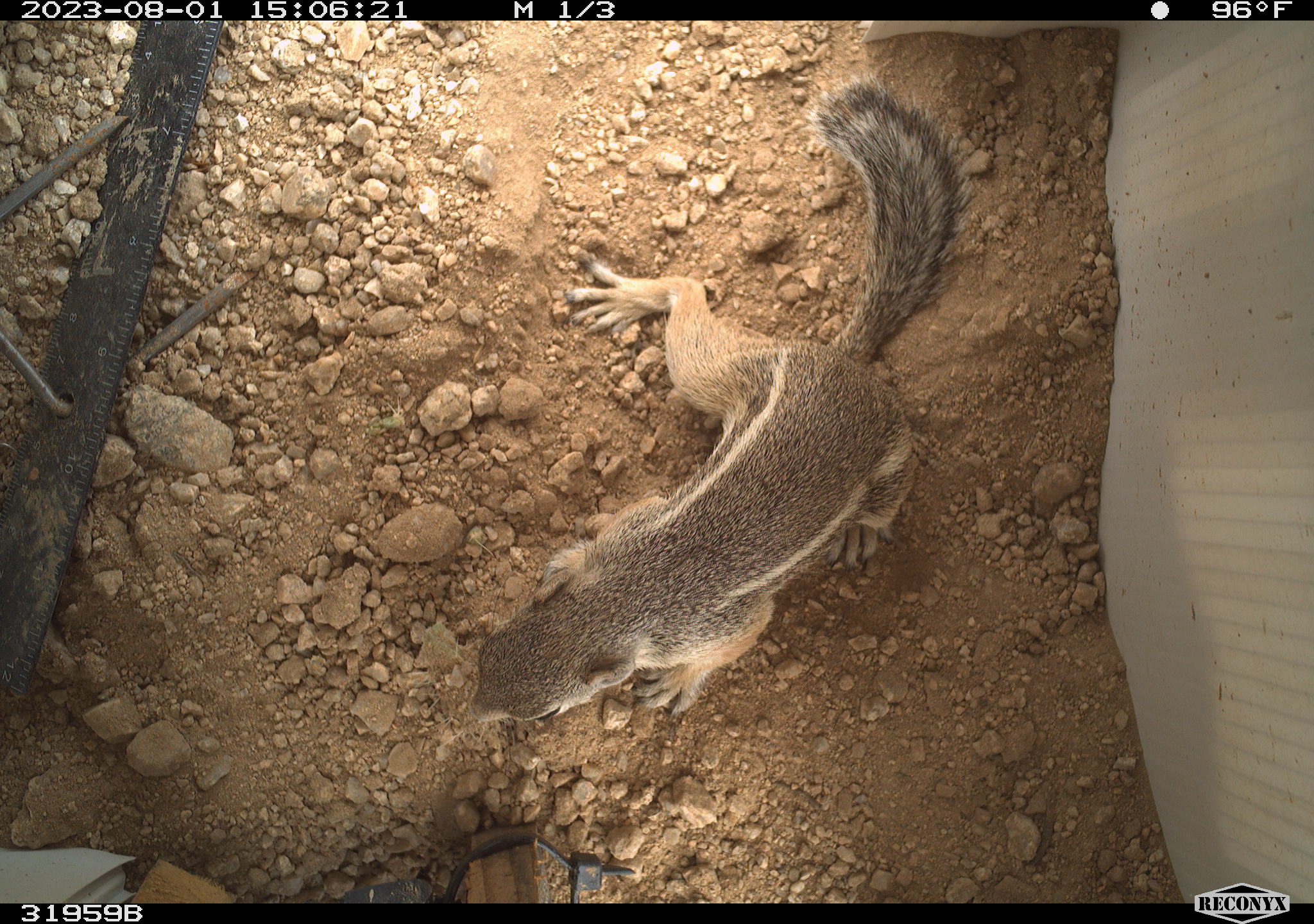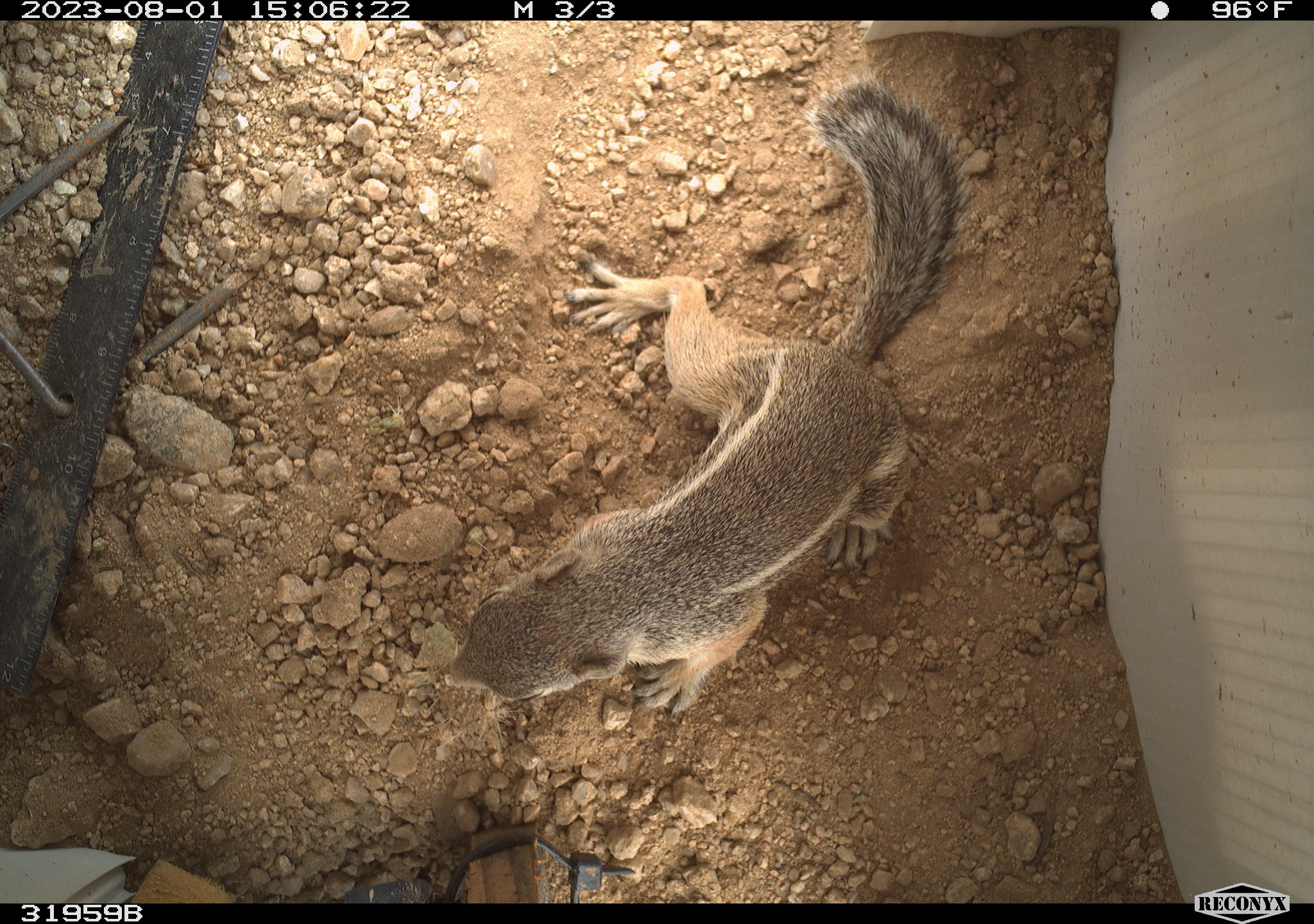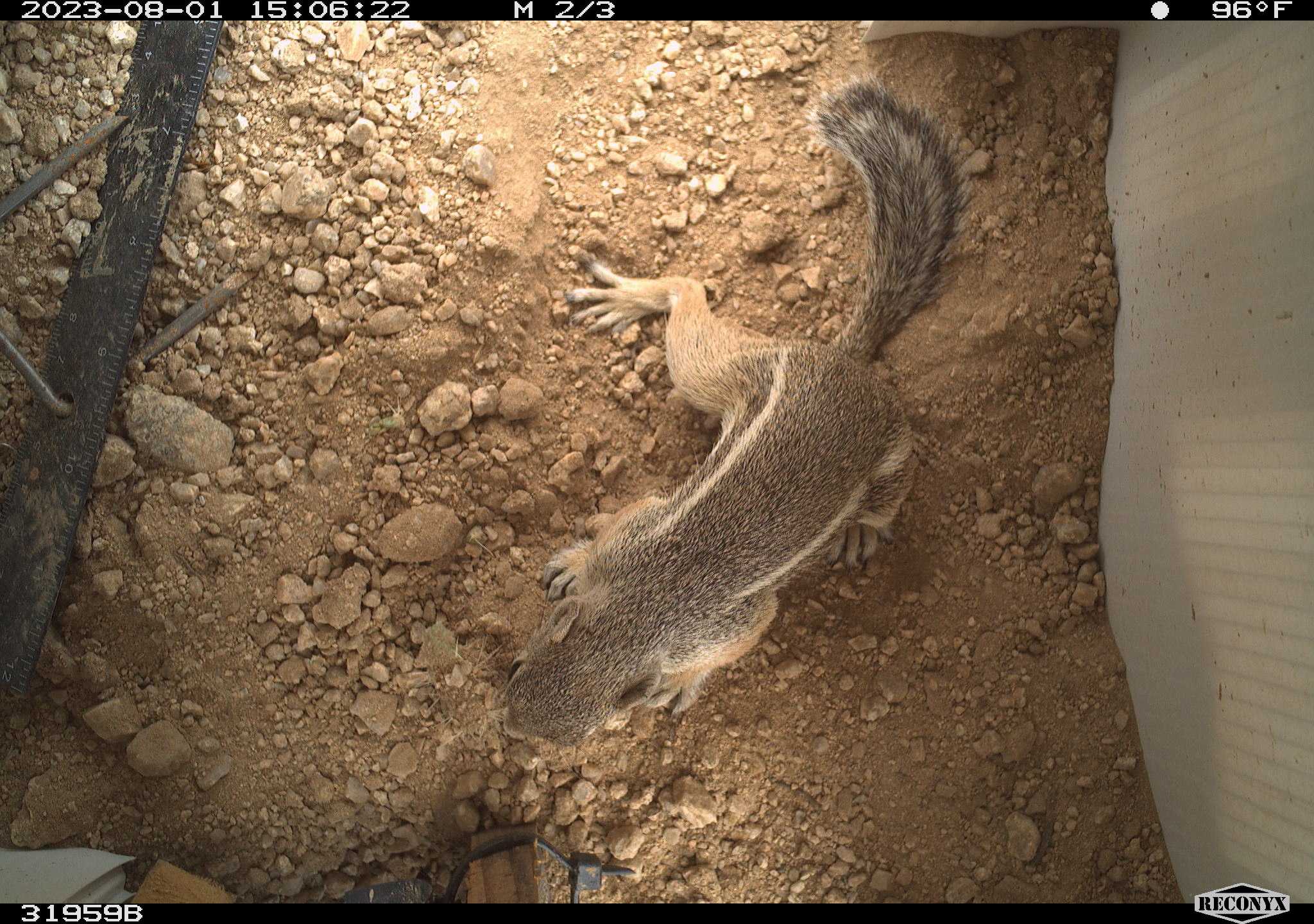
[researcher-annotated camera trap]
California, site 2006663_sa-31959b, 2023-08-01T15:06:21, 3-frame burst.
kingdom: Animalia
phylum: Chordata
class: Mammalia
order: Rodentia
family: Sciuridae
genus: Ammospermophilus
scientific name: Ammospermophilus leucurus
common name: white-tailed antelope squirrel